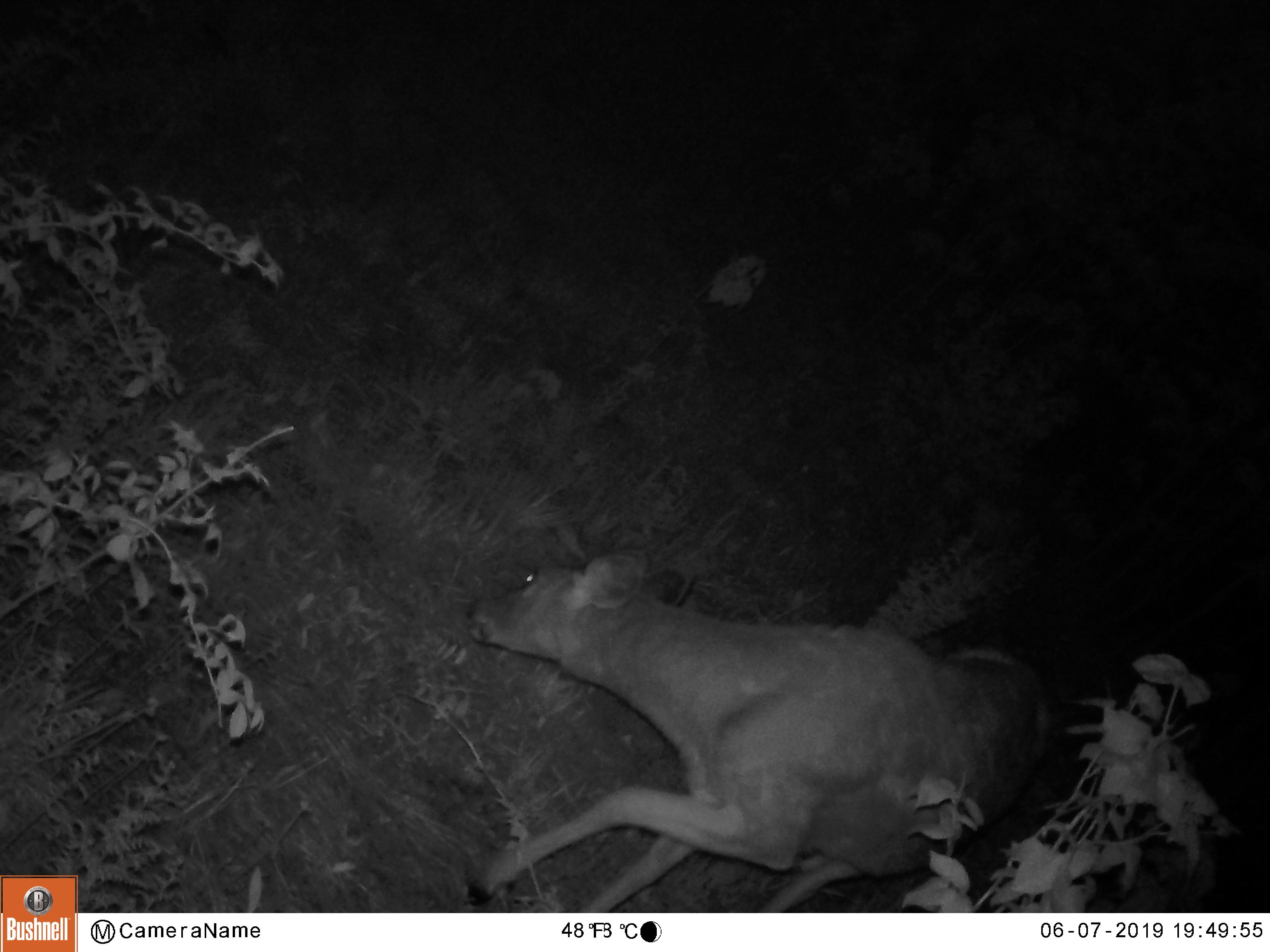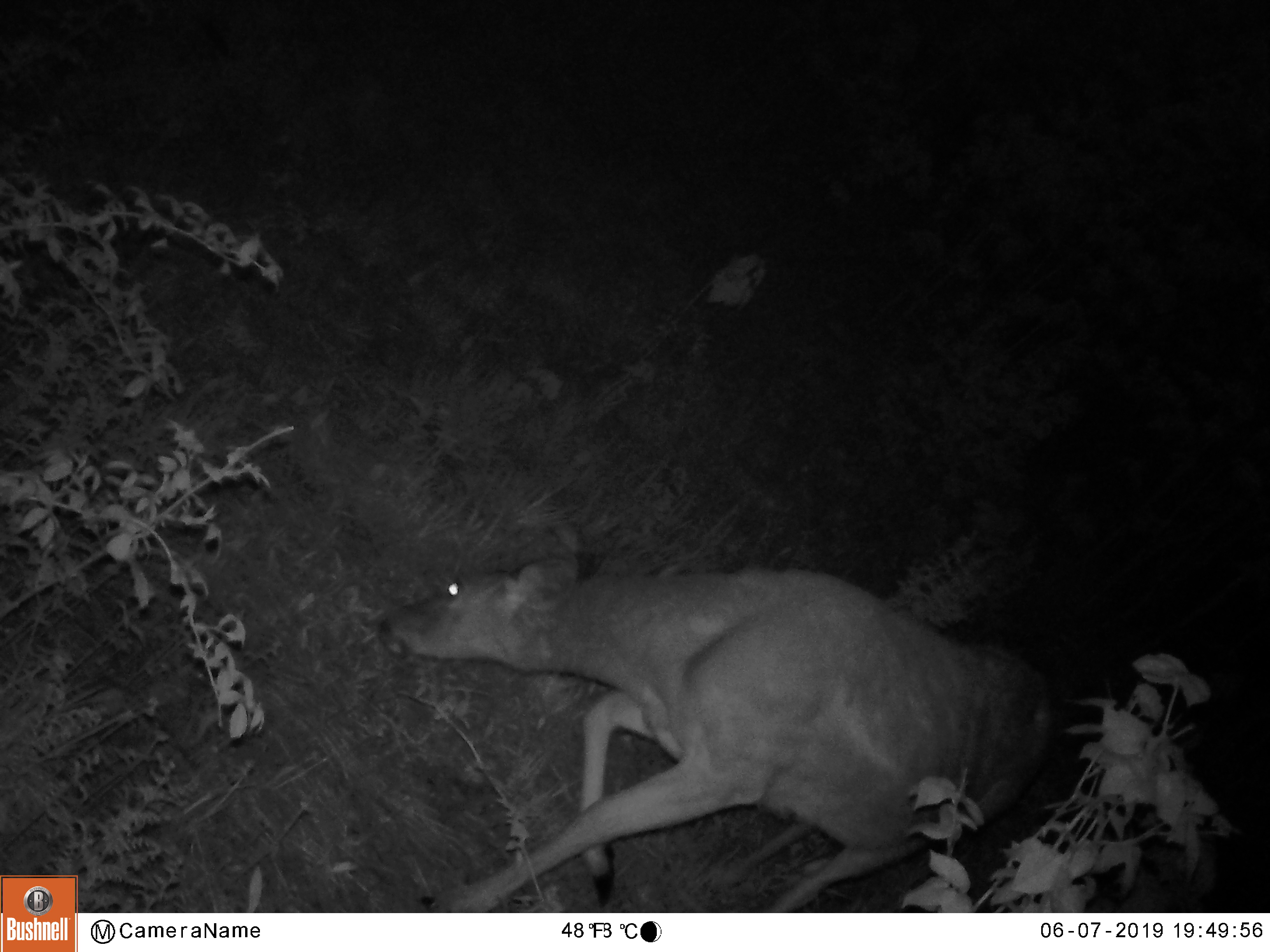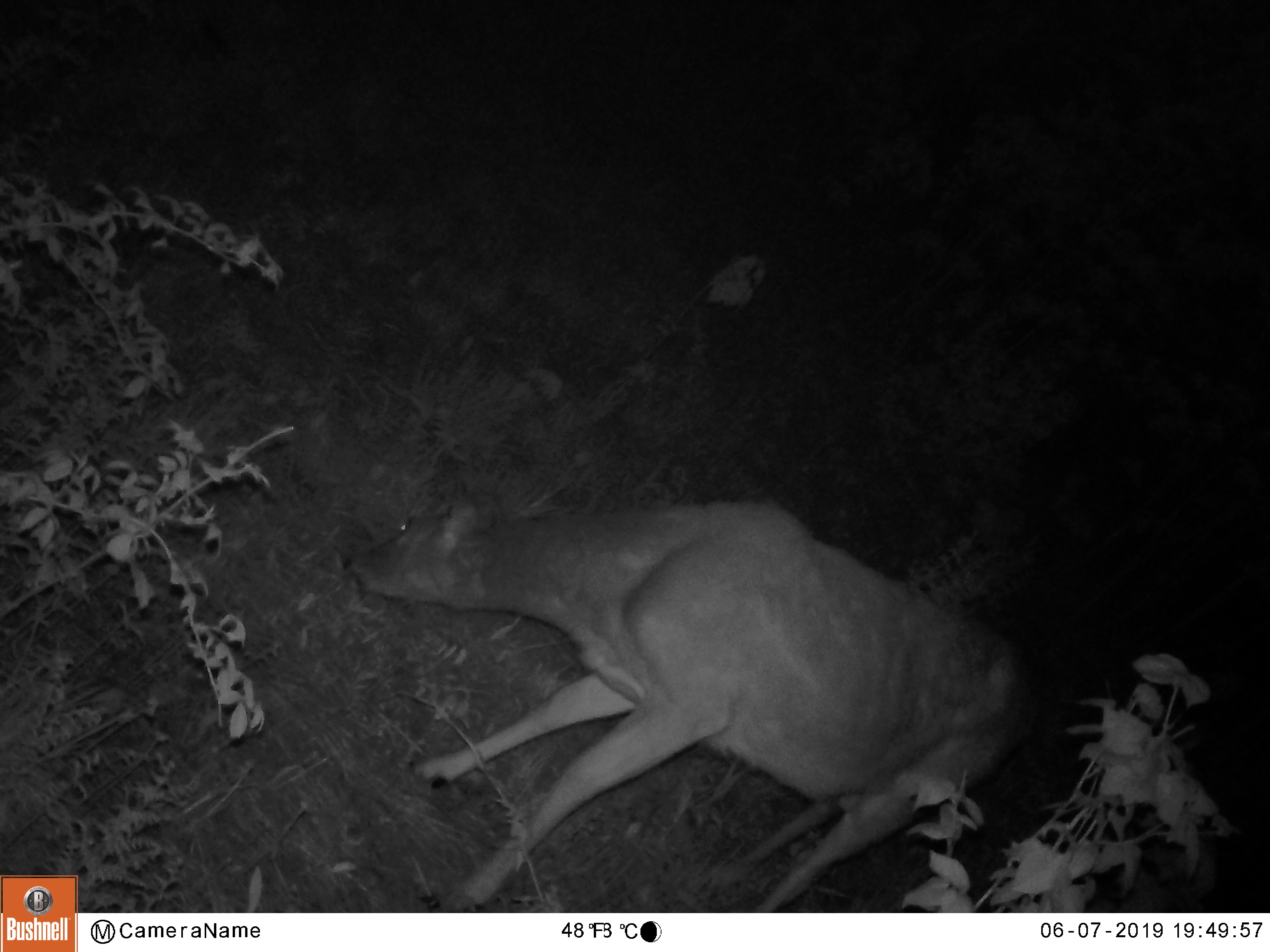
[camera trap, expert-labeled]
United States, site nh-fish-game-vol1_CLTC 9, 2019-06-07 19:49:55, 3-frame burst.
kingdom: Animalia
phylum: Chordata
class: Mammalia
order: Artiodactyla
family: Cervidae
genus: Odocoileus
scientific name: Odocoileus virginianus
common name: white-tailed deer